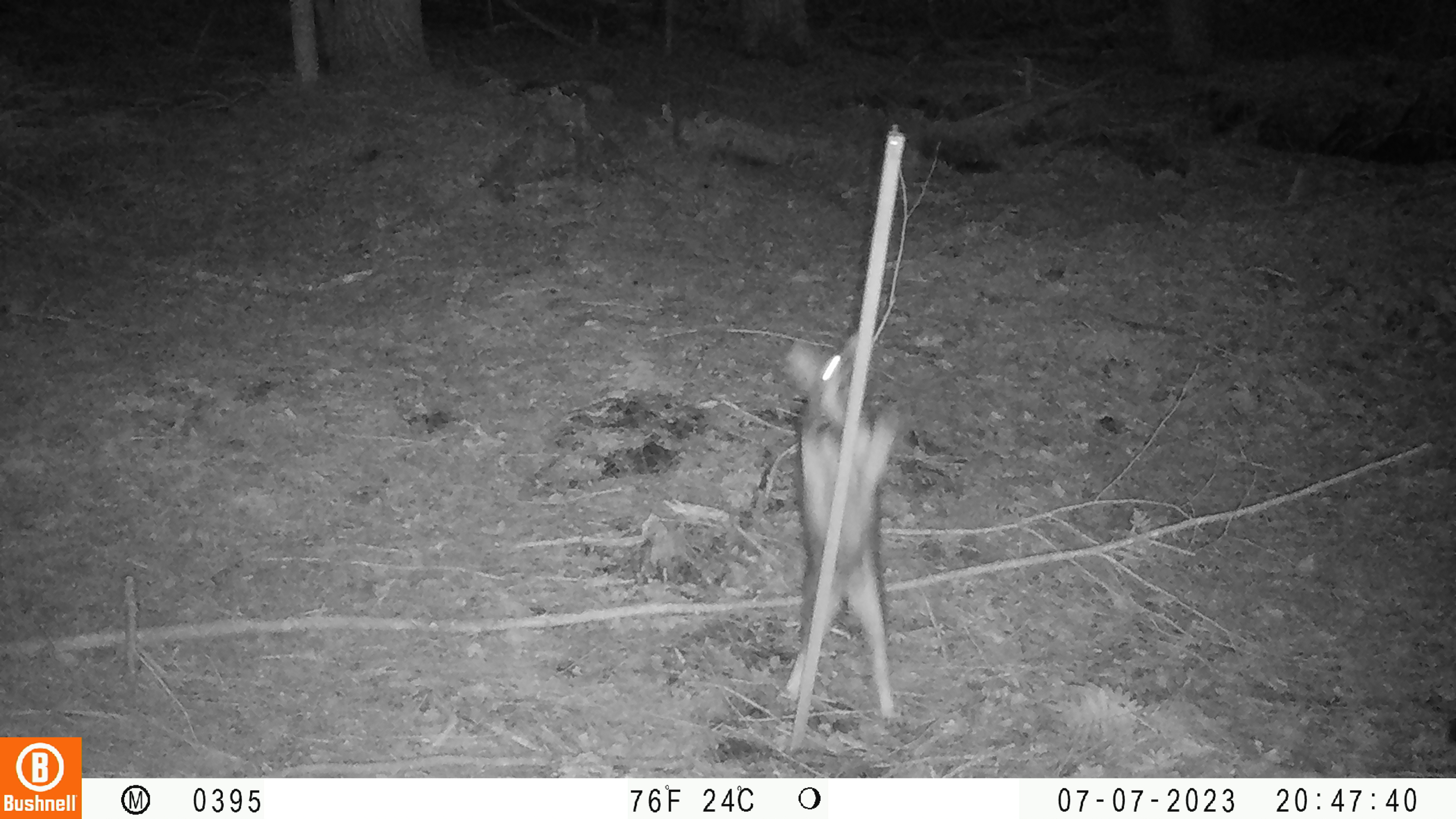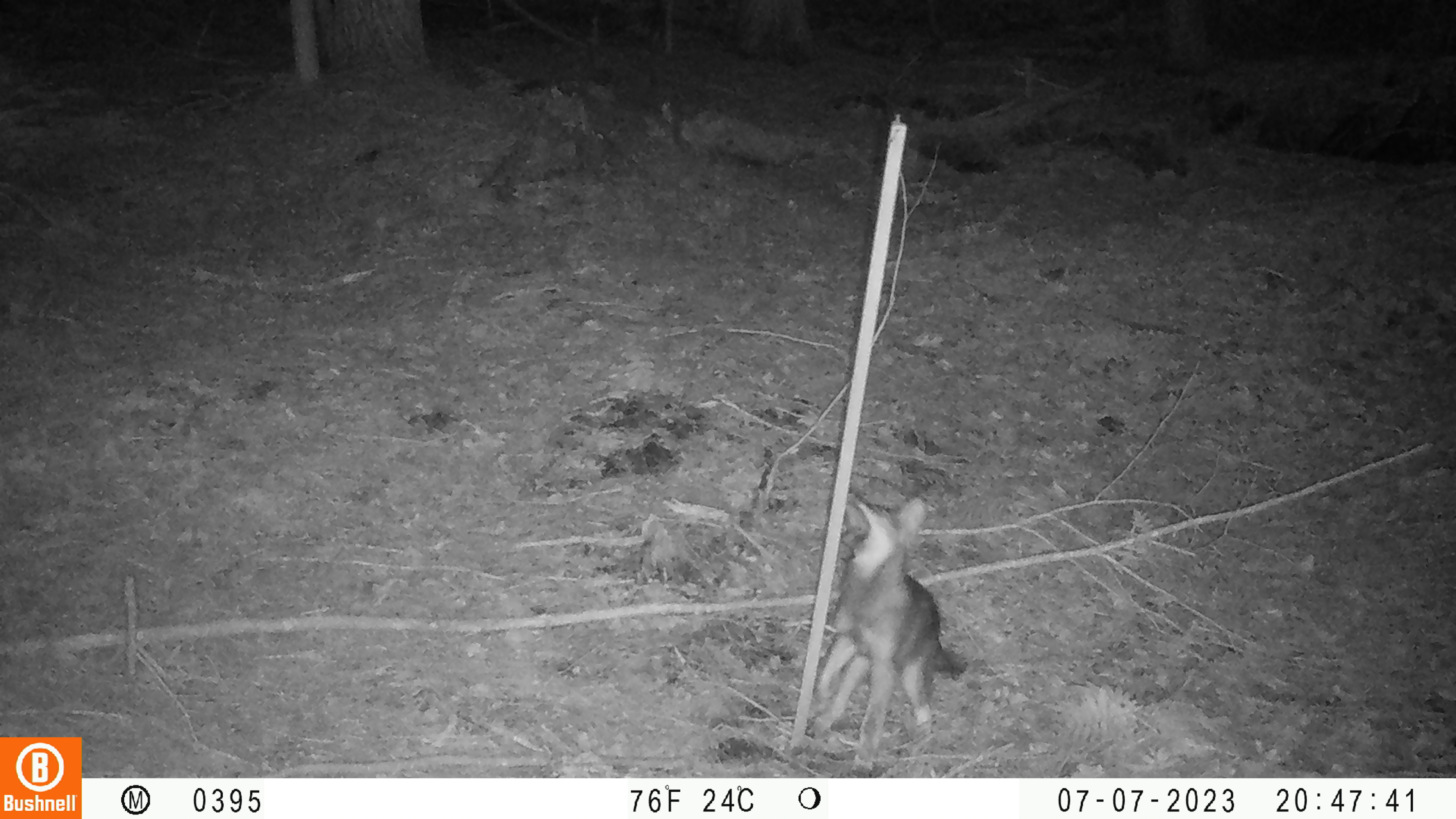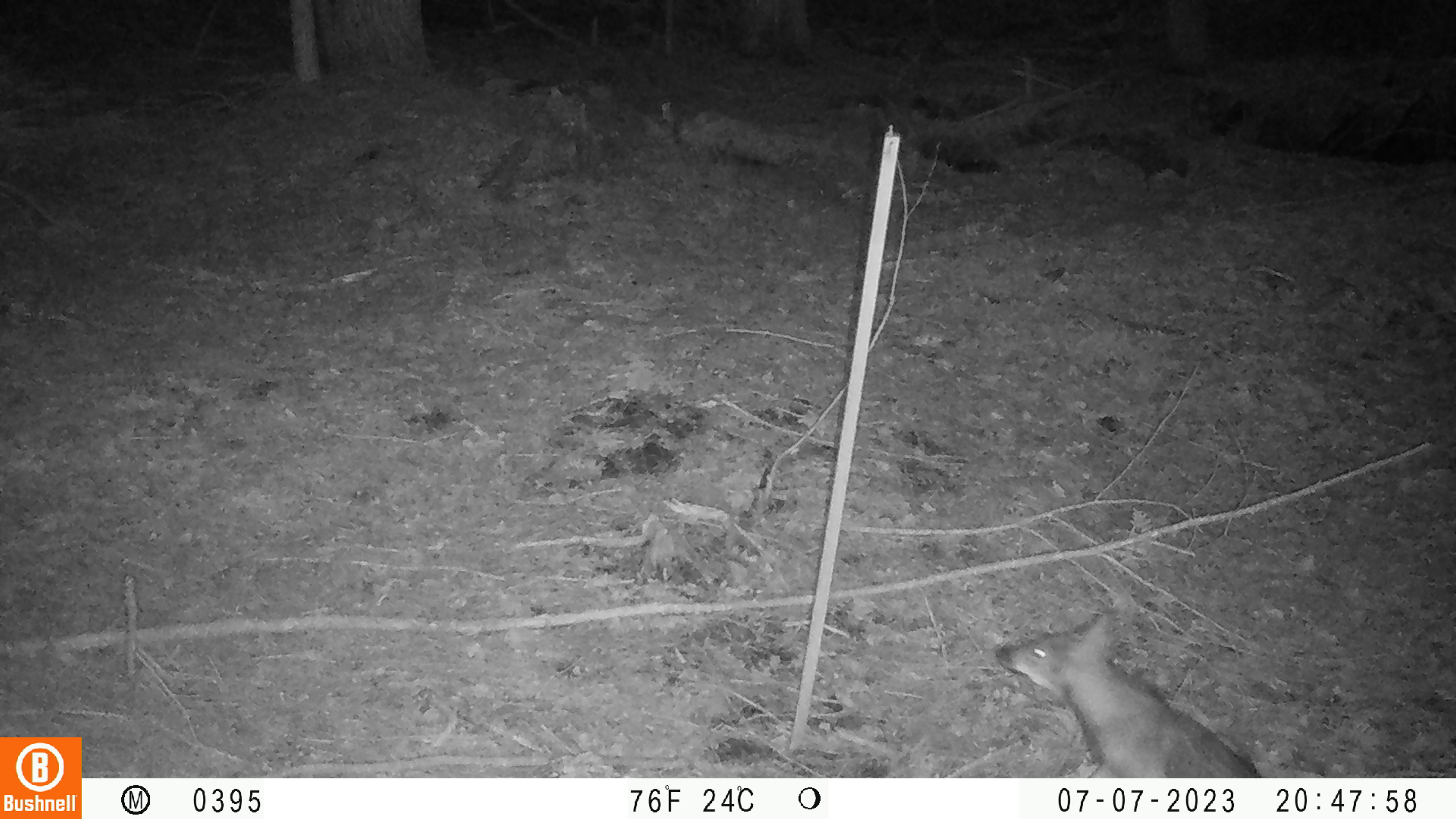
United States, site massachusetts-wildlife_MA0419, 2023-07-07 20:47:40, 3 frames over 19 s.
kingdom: Animalia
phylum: Chordata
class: Mammalia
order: Carnivora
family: Canidae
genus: Urocyon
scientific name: Urocyon cinereoargenteus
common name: gray fox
Gray fox (Urocyon cinereoargenteus).